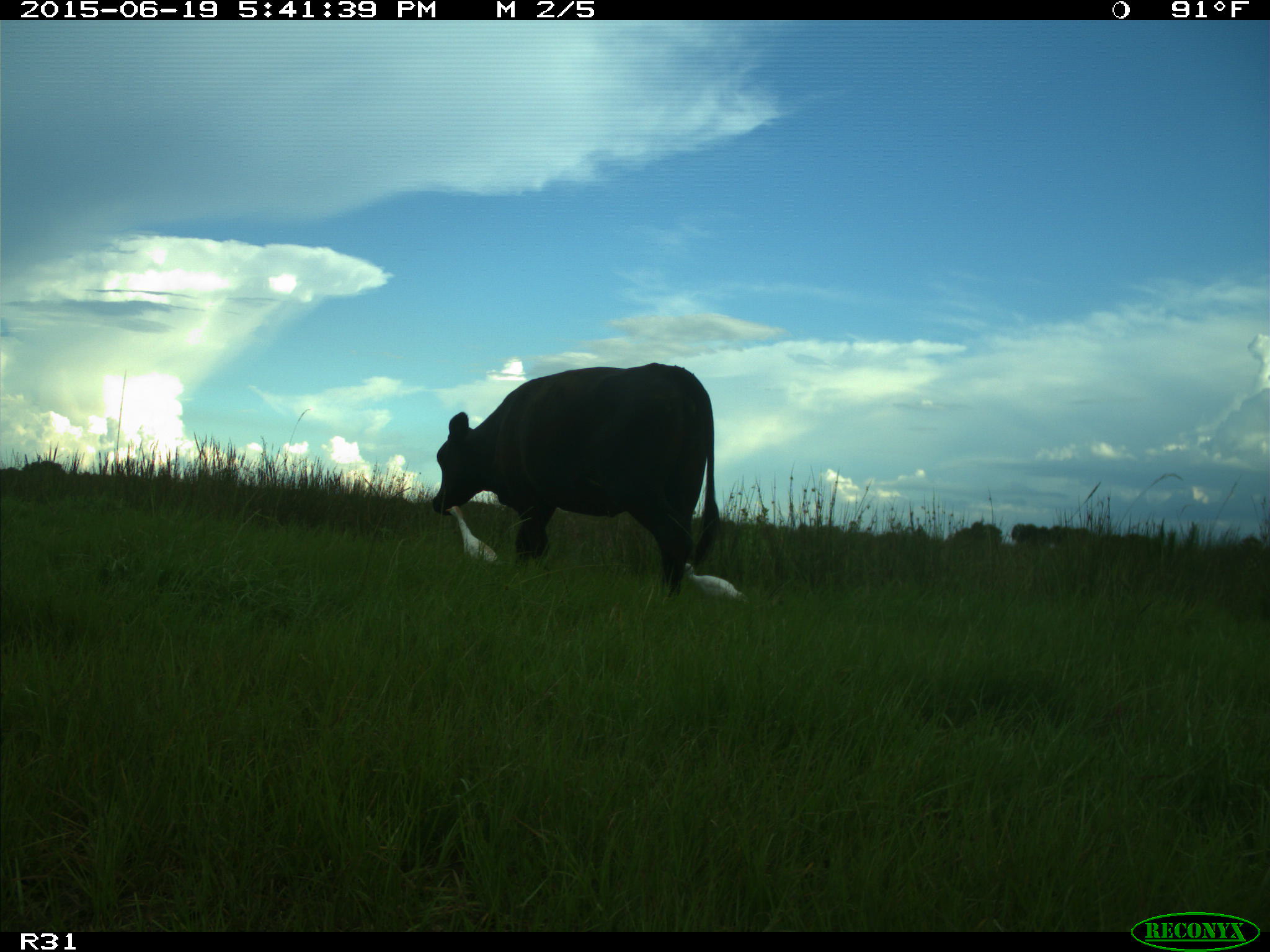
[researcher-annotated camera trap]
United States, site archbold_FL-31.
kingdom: Animalia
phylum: Chordata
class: Mammalia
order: Artiodactyla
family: Bovidae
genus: Bos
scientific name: Bos taurus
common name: domestic cow